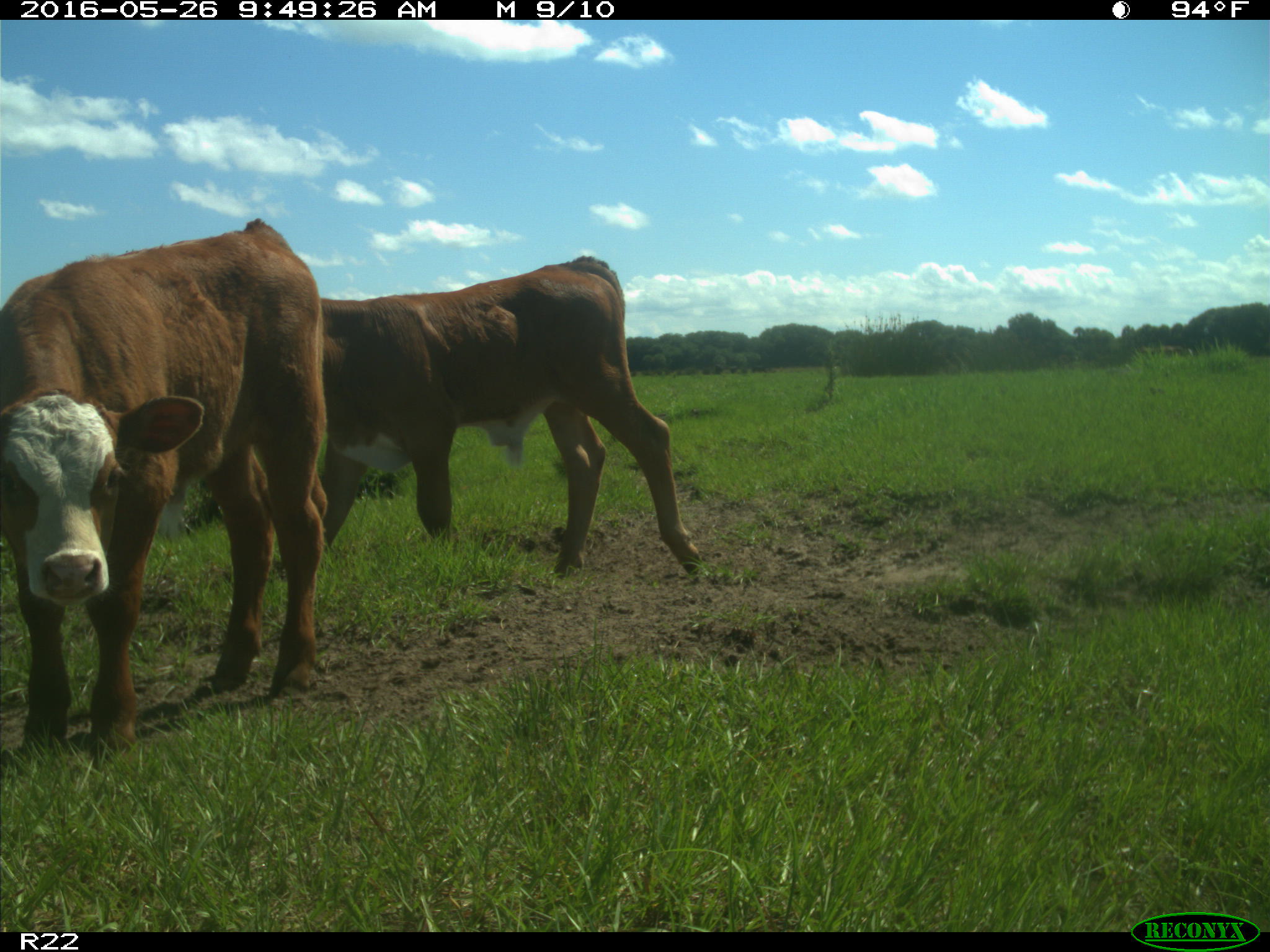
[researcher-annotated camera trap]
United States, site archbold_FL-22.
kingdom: Animalia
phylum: Chordata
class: Mammalia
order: Artiodactyla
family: Bovidae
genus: Bos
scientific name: Bos taurus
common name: domestic cow